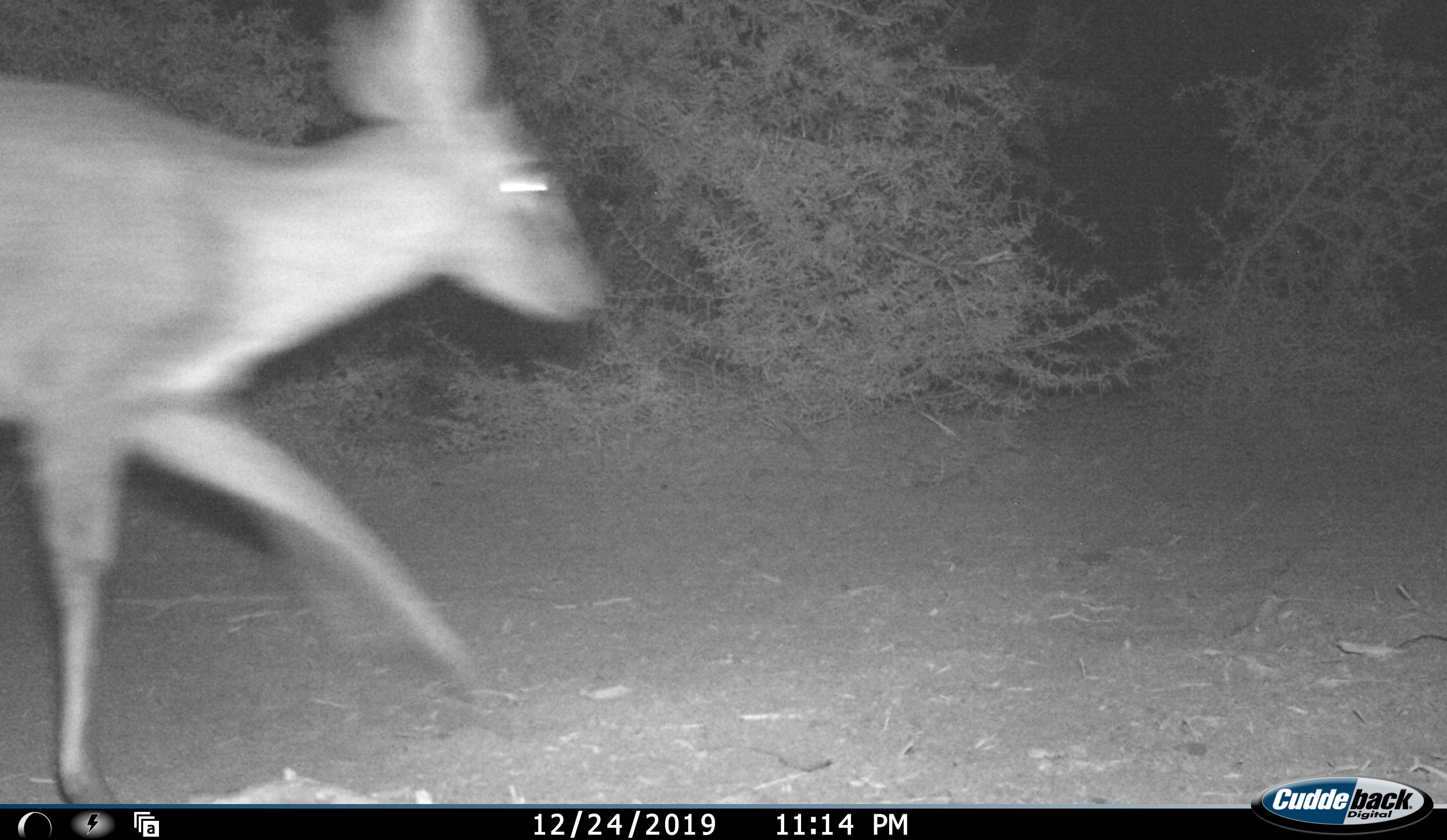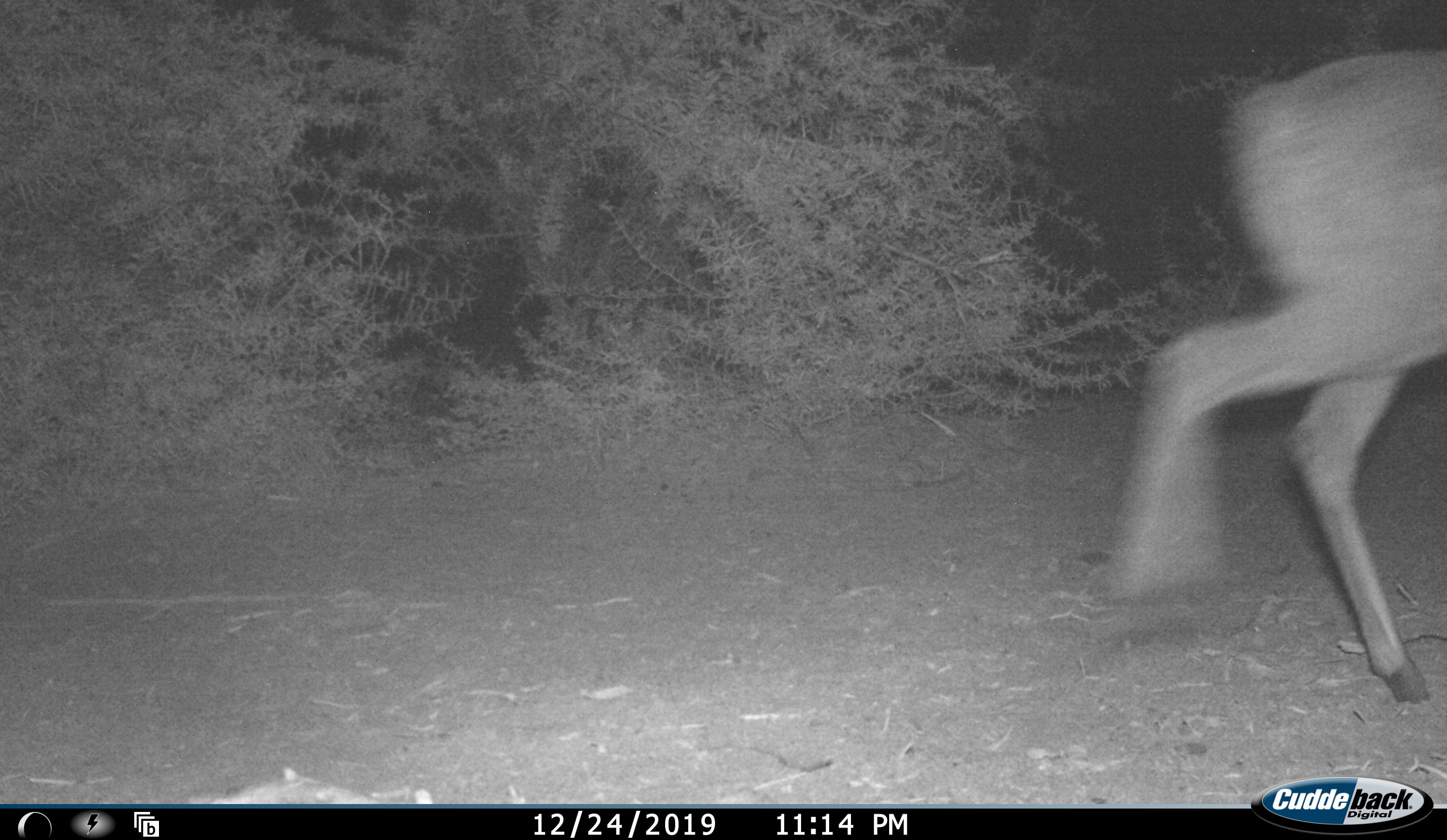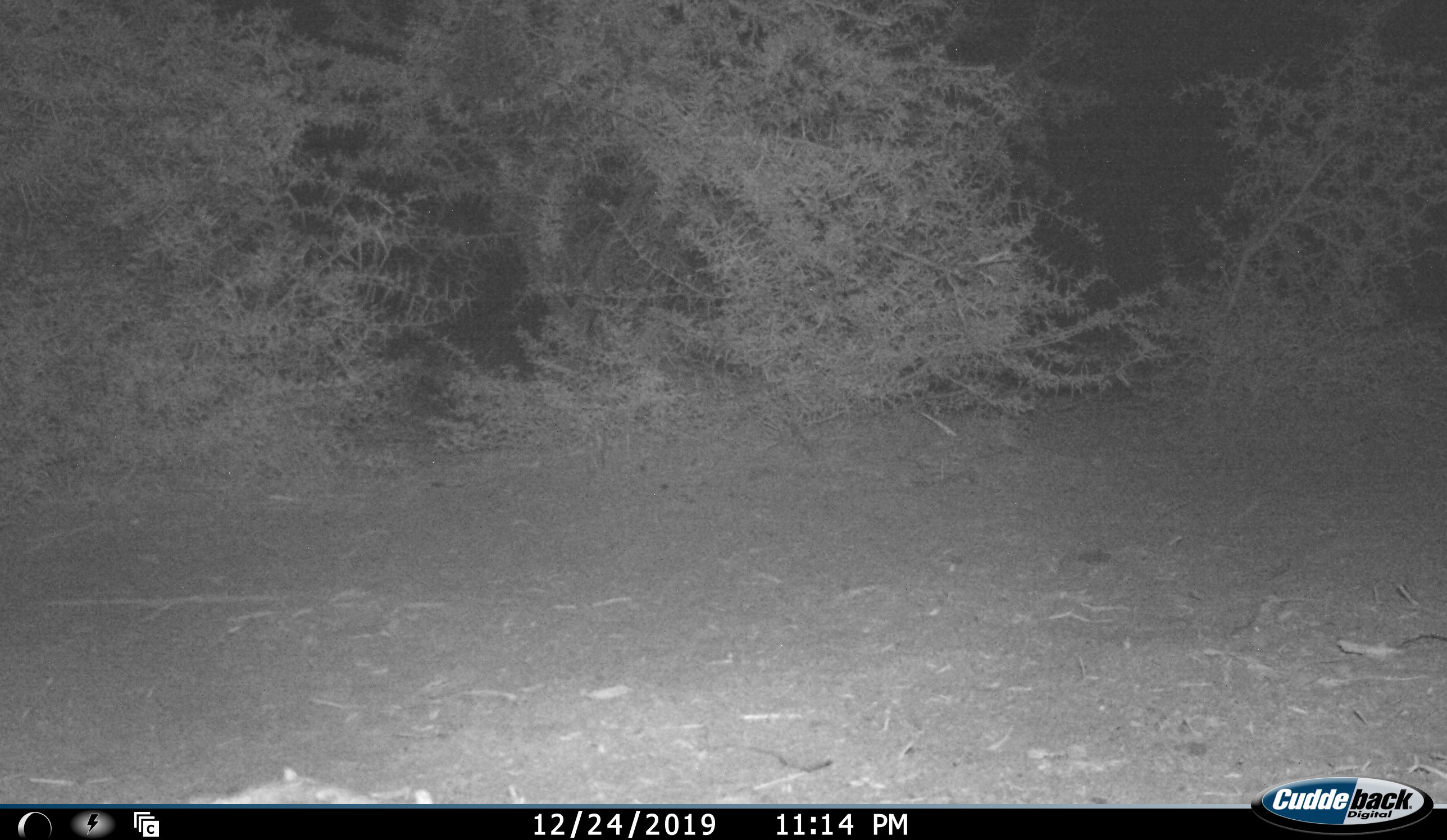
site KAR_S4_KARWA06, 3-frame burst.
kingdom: Animalia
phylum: Chordata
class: Mammalia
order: Artiodactyla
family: Bovidae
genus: Sylvicapra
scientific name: Sylvicapra grimmia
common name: common duiker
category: duikercommongrey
Duikercommongrey (common duiker) (Sylvicapra grimmia), count 1. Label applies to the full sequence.